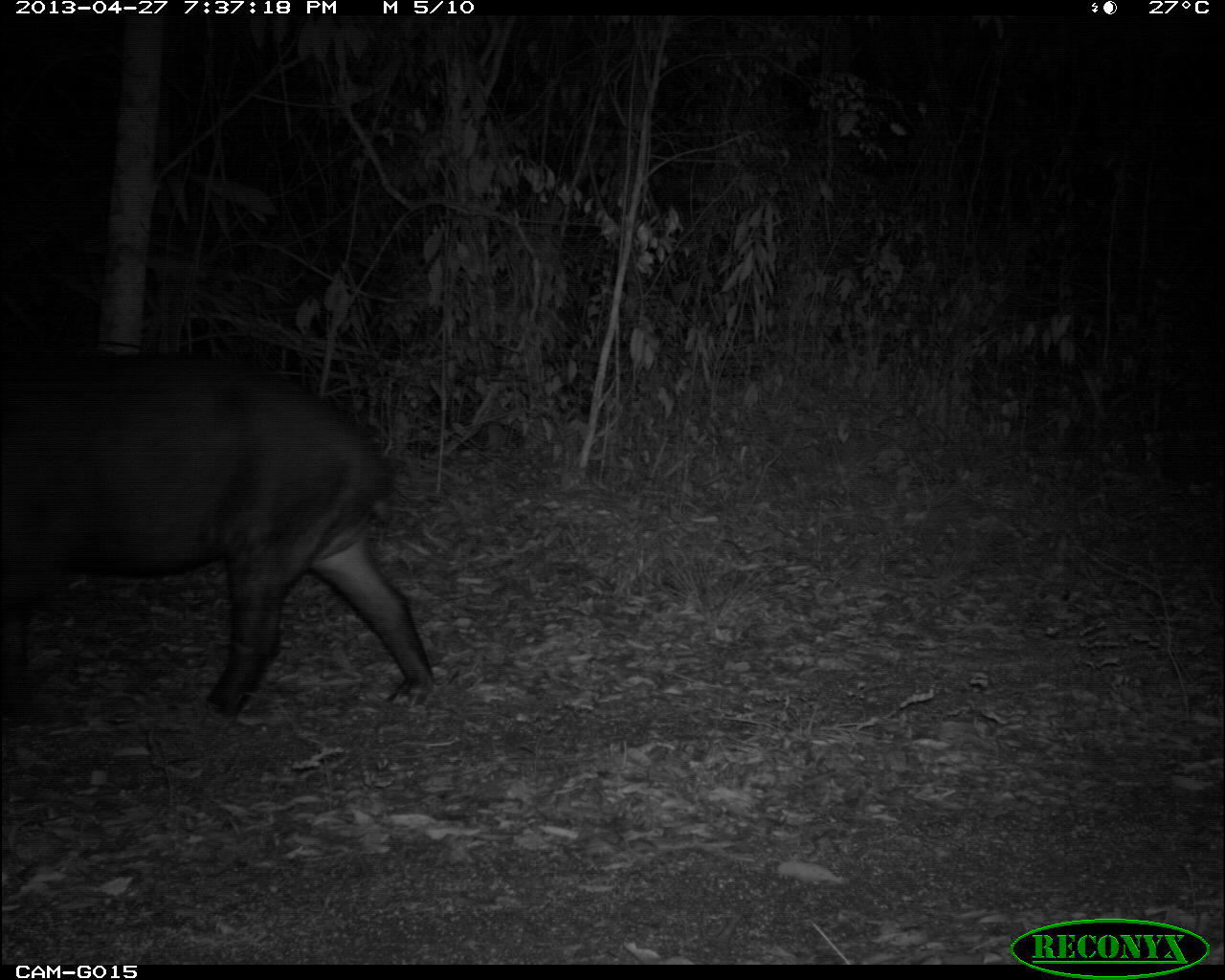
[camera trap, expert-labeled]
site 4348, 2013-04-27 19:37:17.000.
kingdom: Animalia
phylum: Chordata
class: Mammalia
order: Perissodactyla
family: Tapiridae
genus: Tapirus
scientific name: Tapirus bairdii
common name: baird's tapir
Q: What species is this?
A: Tapirus bairdii (baird's tapir).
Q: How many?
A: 1.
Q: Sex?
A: Male.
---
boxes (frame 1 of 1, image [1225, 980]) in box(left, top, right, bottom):
tapirus bairdii: box(0, 353, 438, 718)